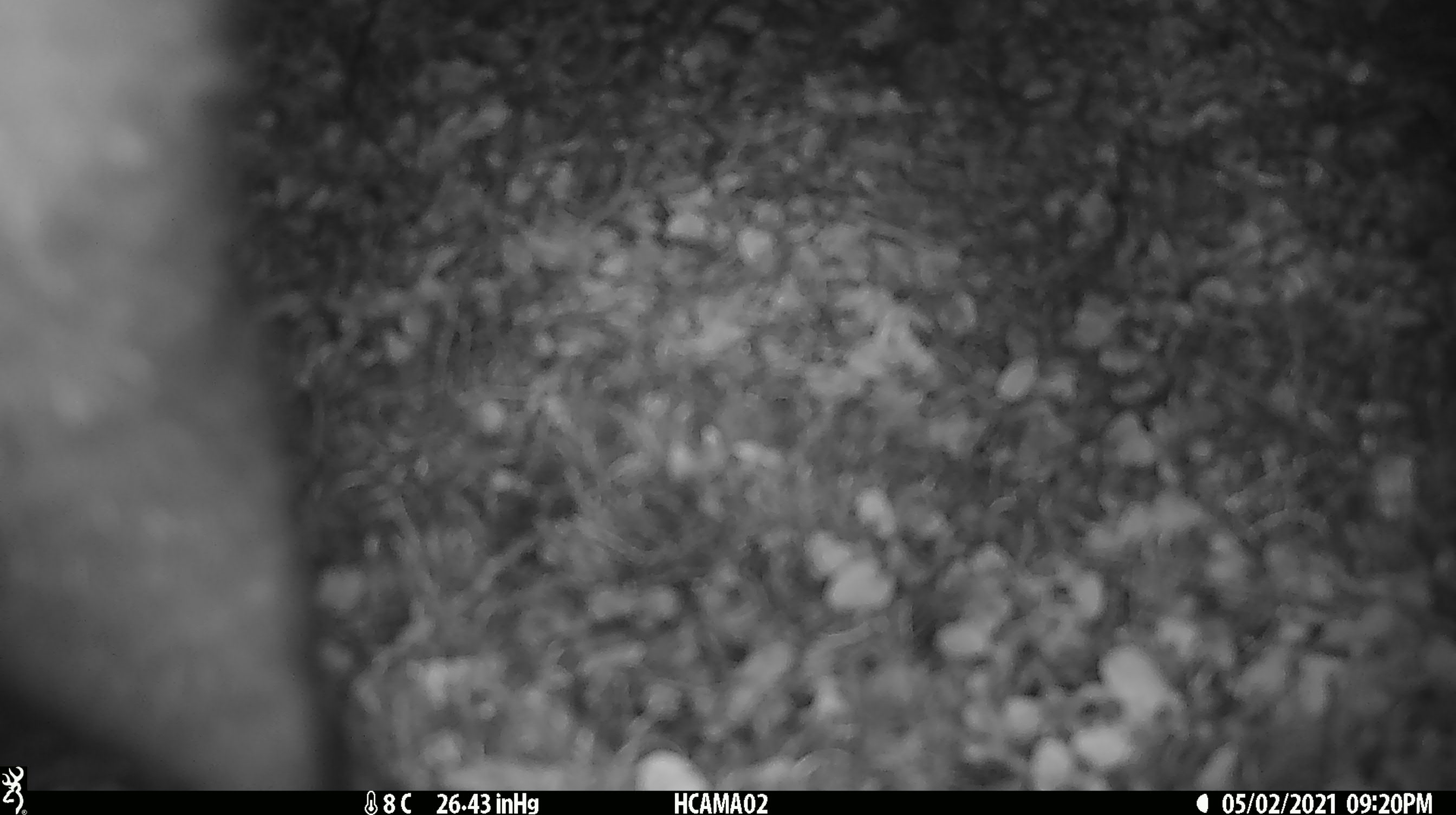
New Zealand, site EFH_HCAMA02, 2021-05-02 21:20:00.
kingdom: Animalia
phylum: Chordata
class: Mammalia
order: Diprotodontia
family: Phalangeridae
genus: Trichosurus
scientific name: Trichosurus vulpecula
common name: common brushtail possum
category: possum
Possum (common brushtail possum) (Trichosurus vulpecula).